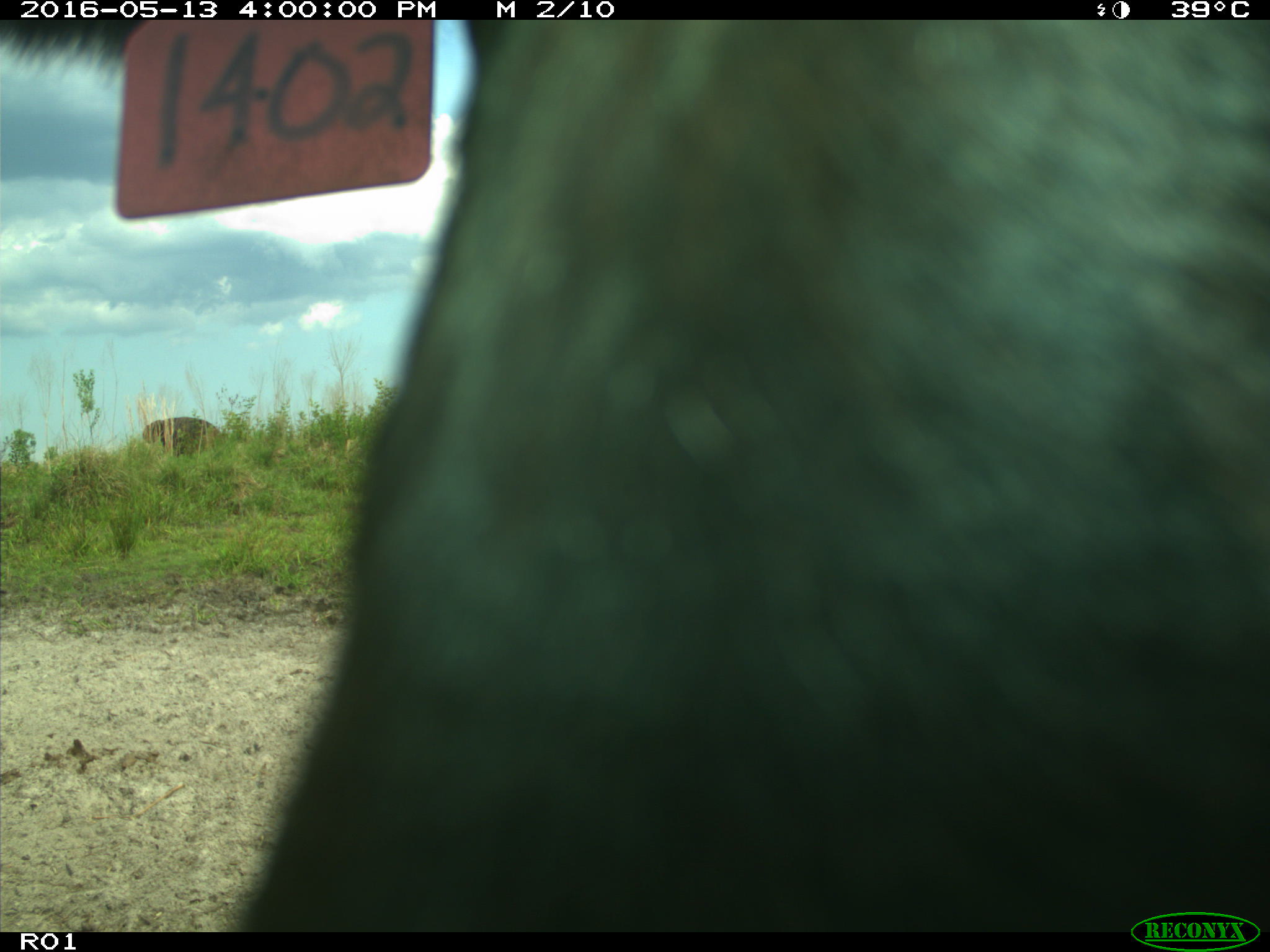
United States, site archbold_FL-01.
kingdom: Animalia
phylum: Chordata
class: Mammalia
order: Artiodactyla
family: Bovidae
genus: Bos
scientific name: Bos taurus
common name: domestic cow